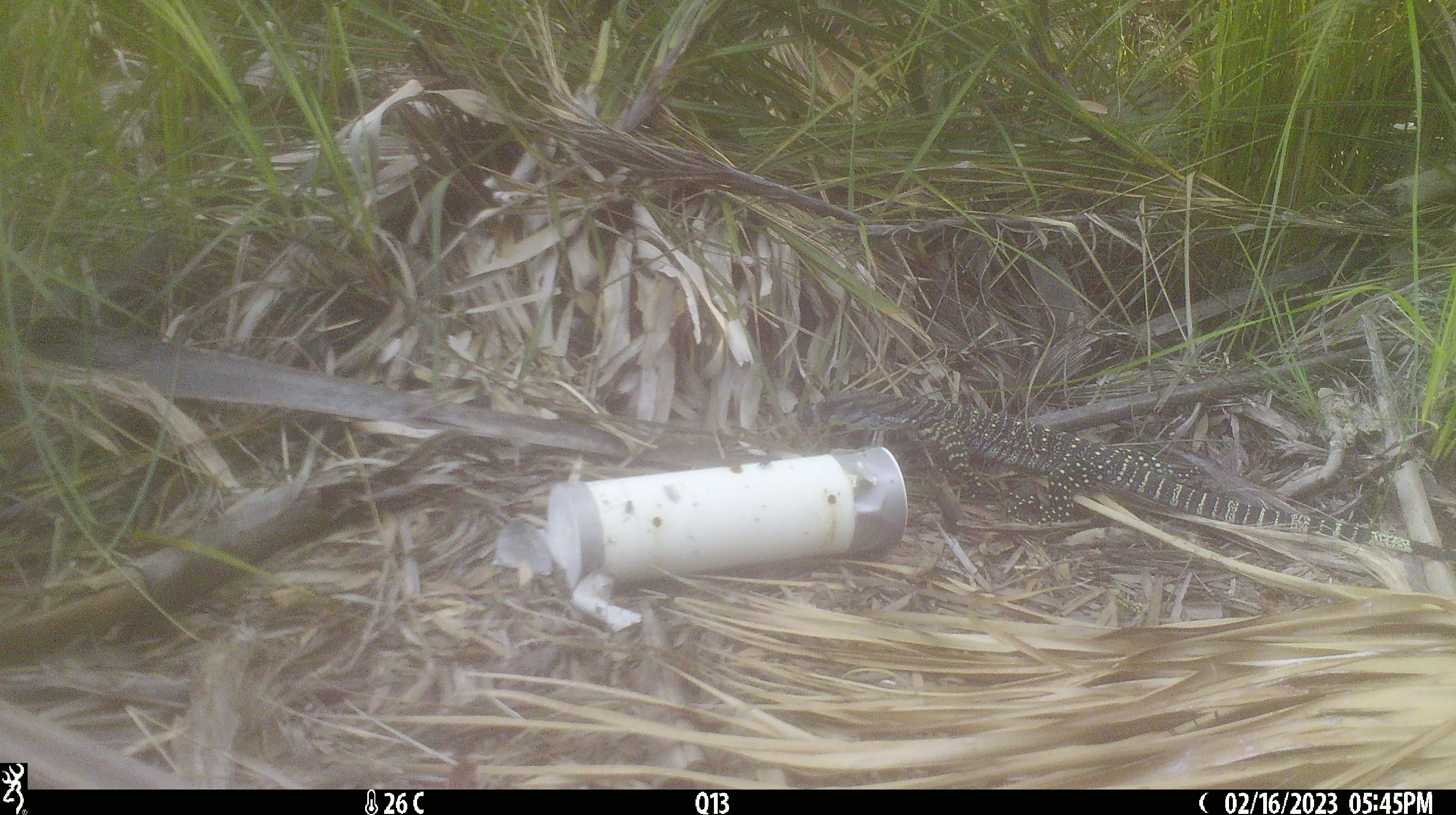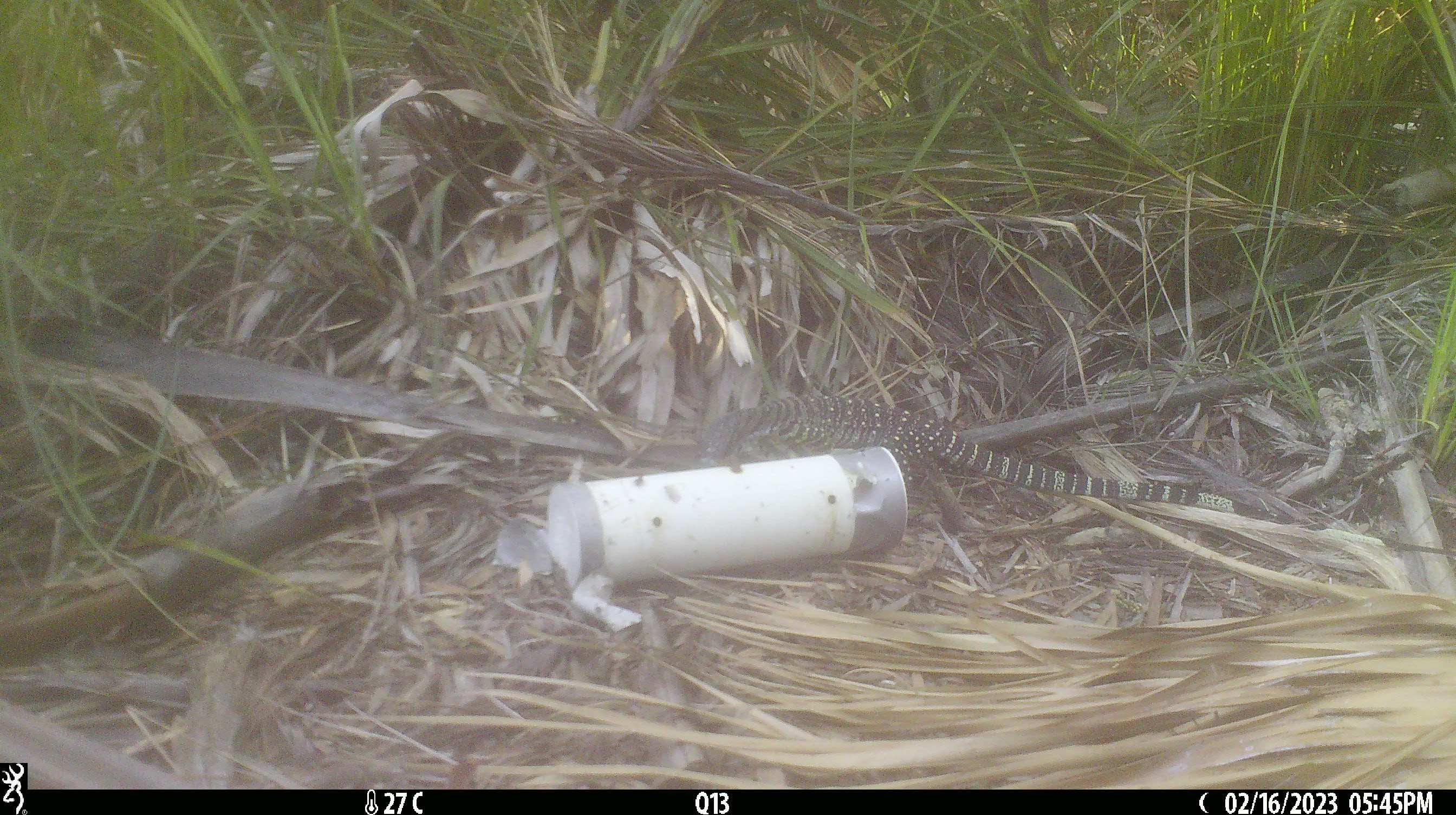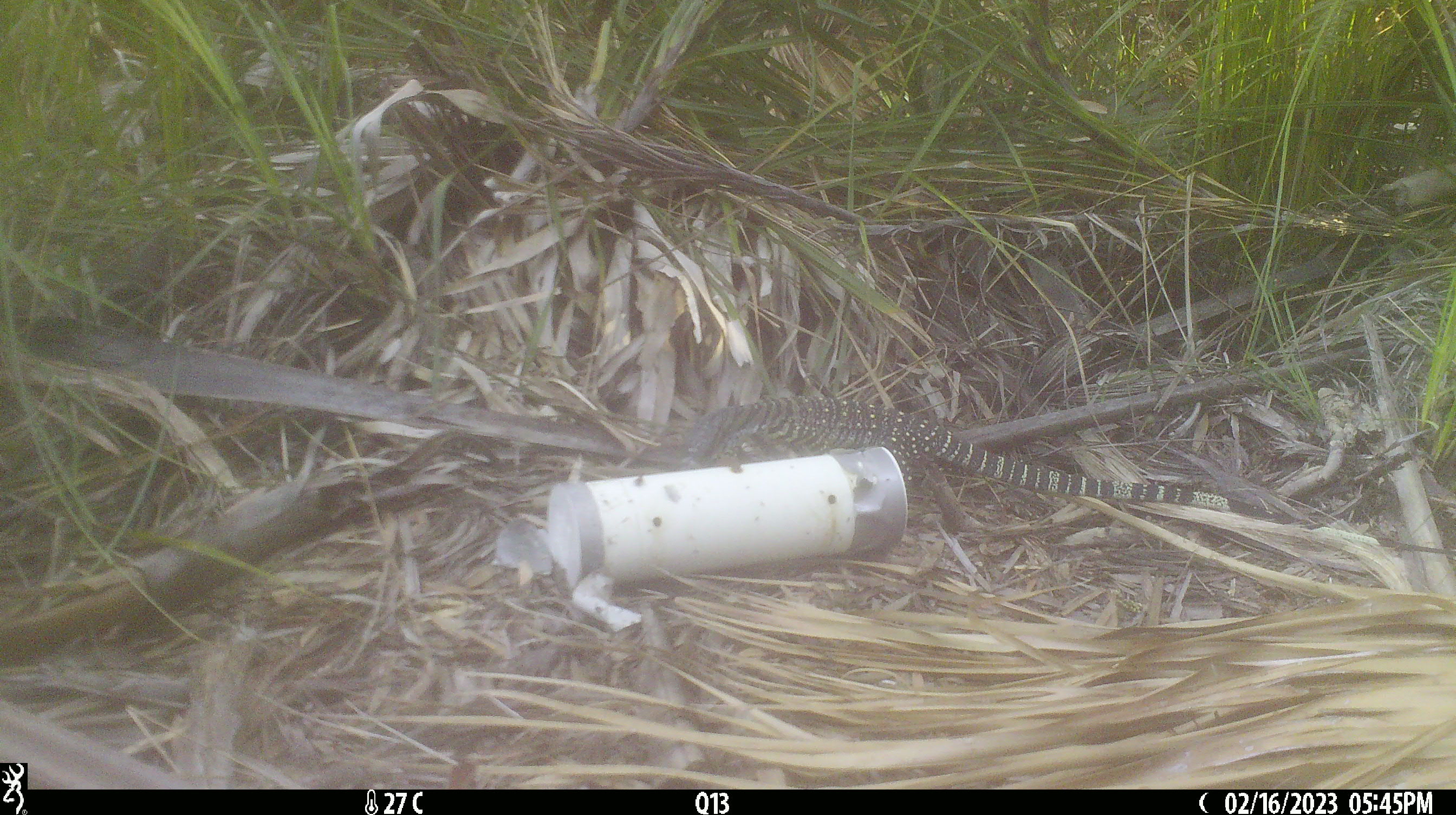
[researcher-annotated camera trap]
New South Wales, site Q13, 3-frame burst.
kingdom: Animalia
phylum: Chordata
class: Reptilia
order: Squamata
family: Varanidae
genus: Varanus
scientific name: Varanus varius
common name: lace monitor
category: goanna